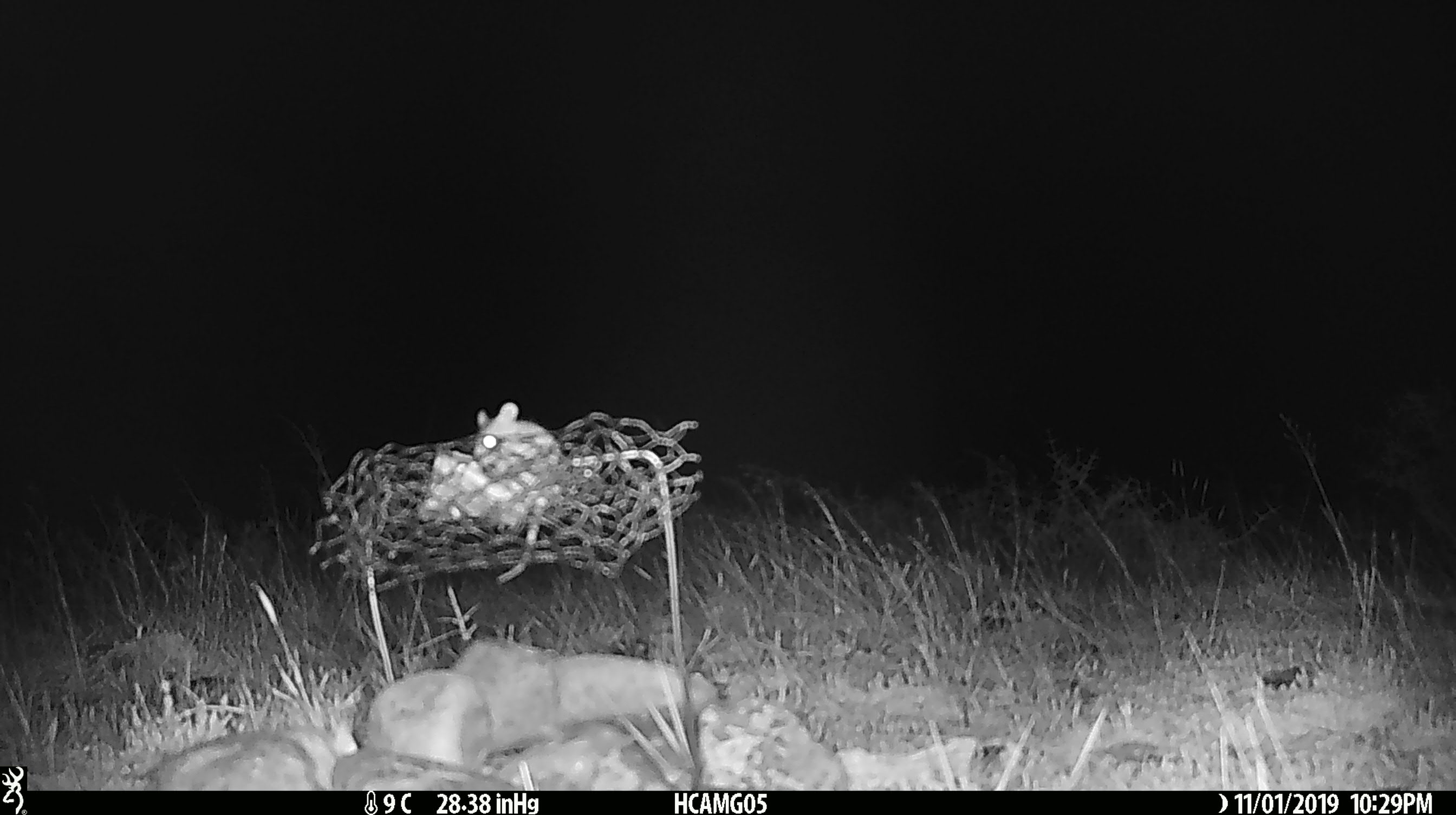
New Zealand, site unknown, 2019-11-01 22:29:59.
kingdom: Animalia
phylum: Chordata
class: Mammalia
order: Rodentia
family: Muridae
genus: Mus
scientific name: Mus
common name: mouse